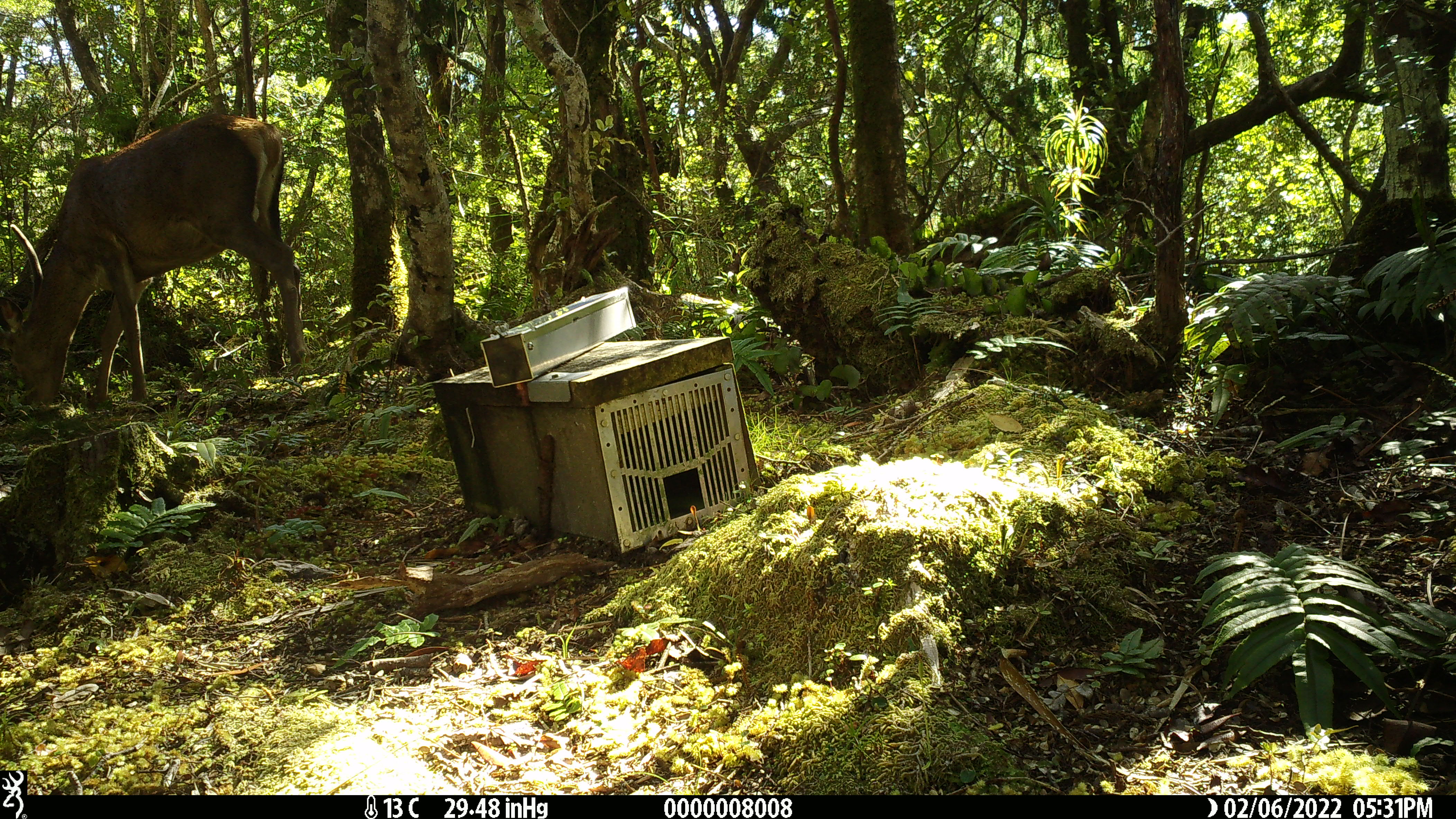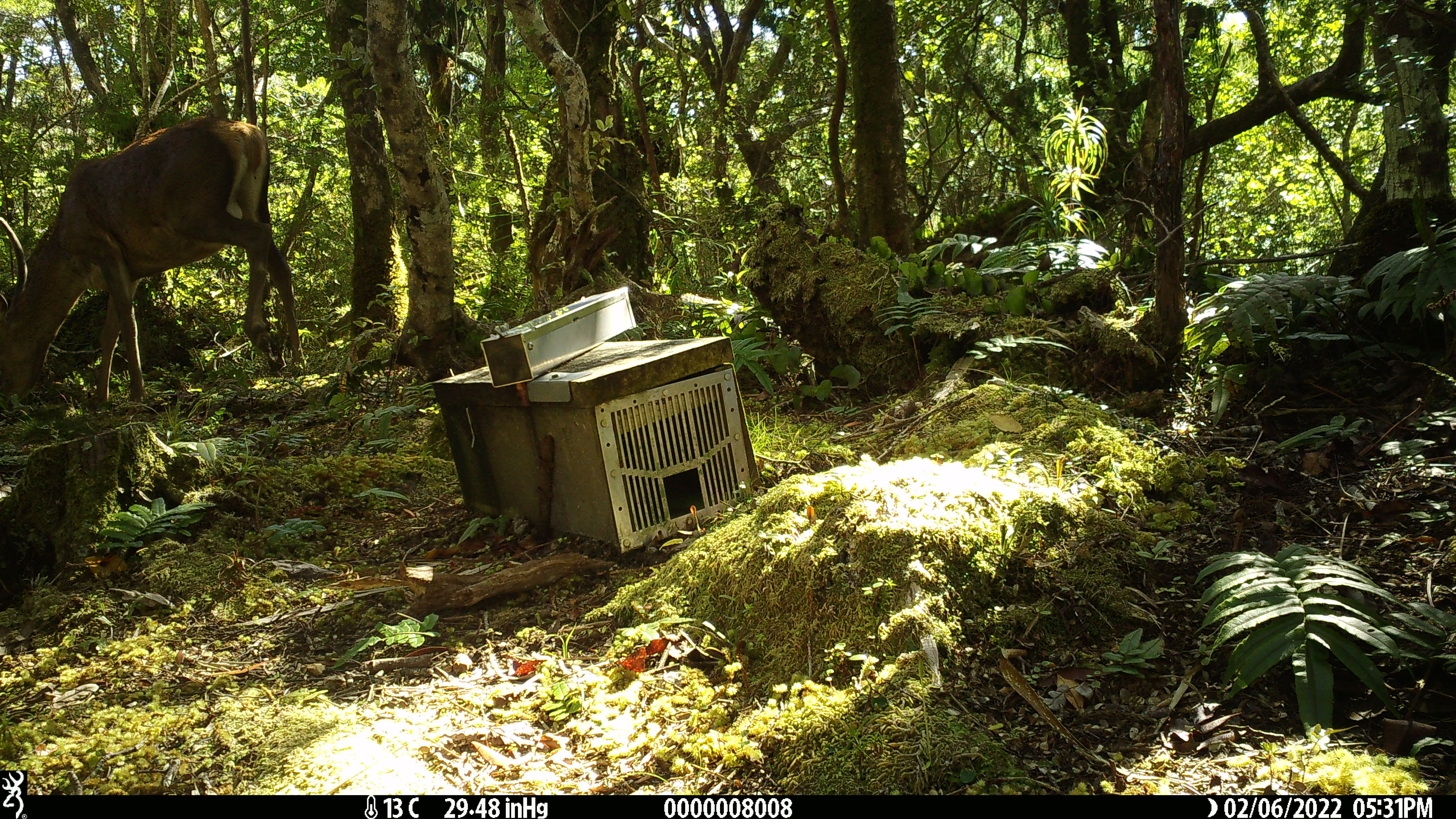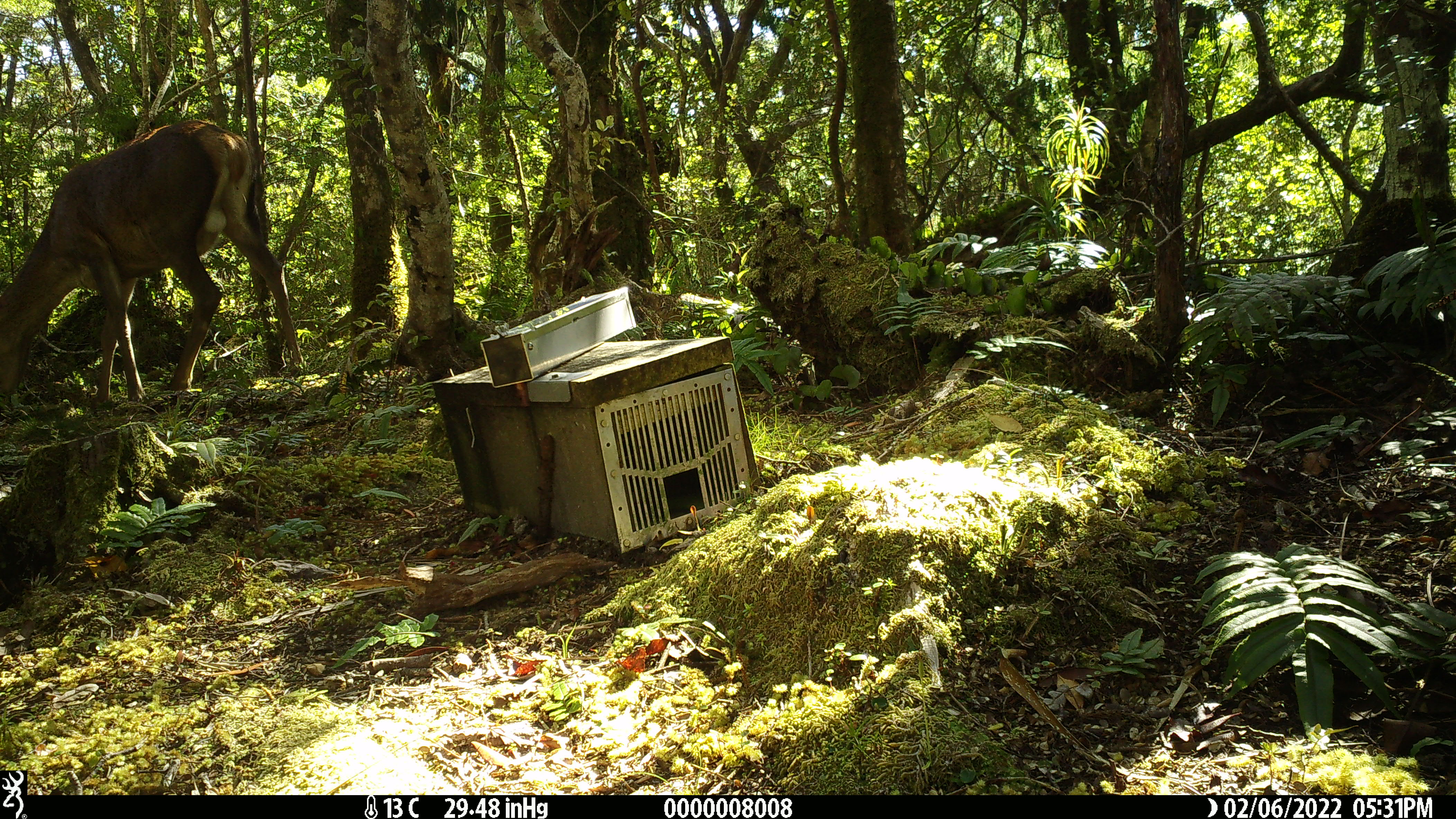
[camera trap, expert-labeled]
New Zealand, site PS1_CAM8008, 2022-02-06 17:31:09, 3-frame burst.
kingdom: Animalia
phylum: Chordata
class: Mammalia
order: Artiodactyla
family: Cervidae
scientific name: Cervidae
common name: deer